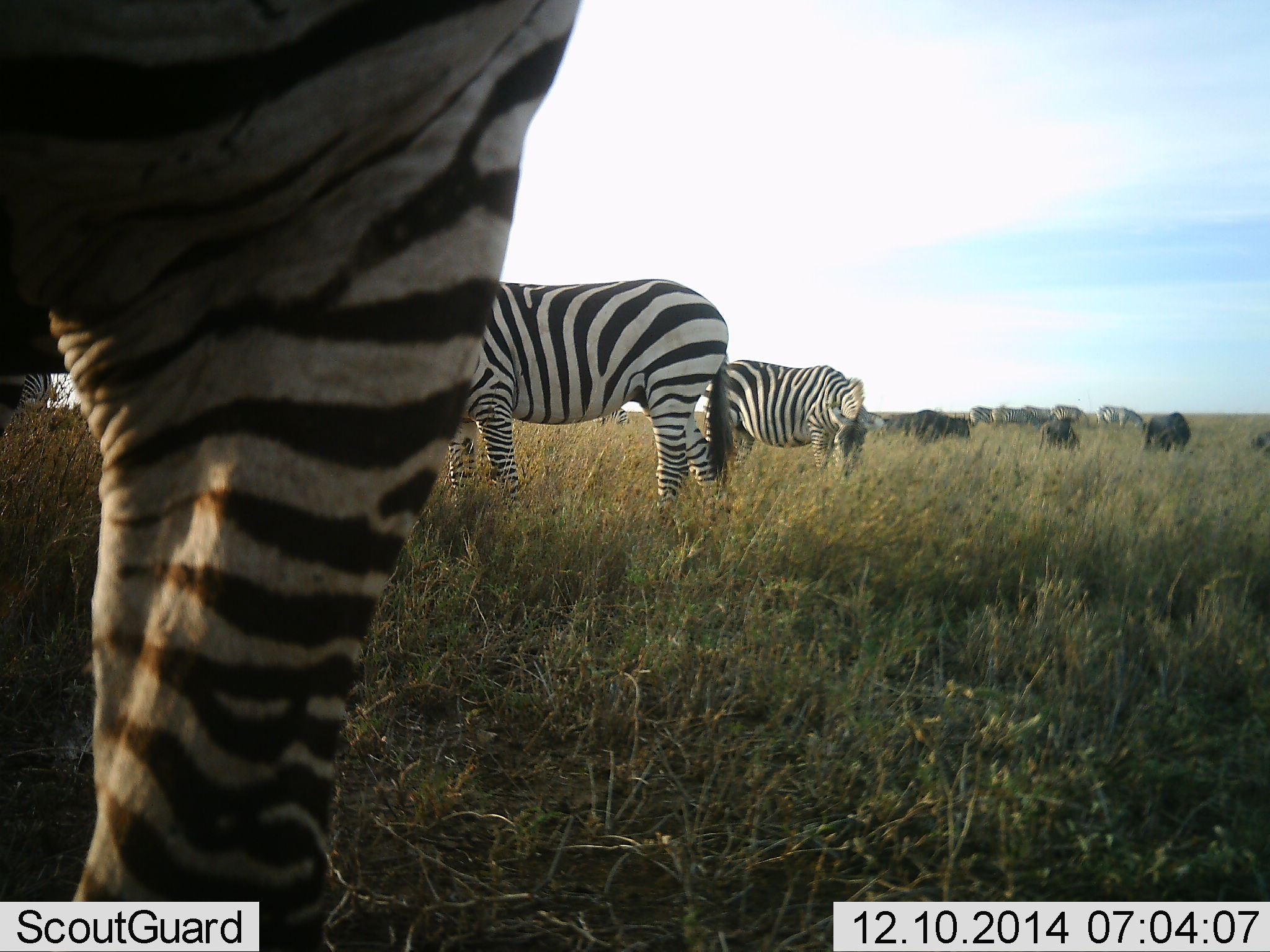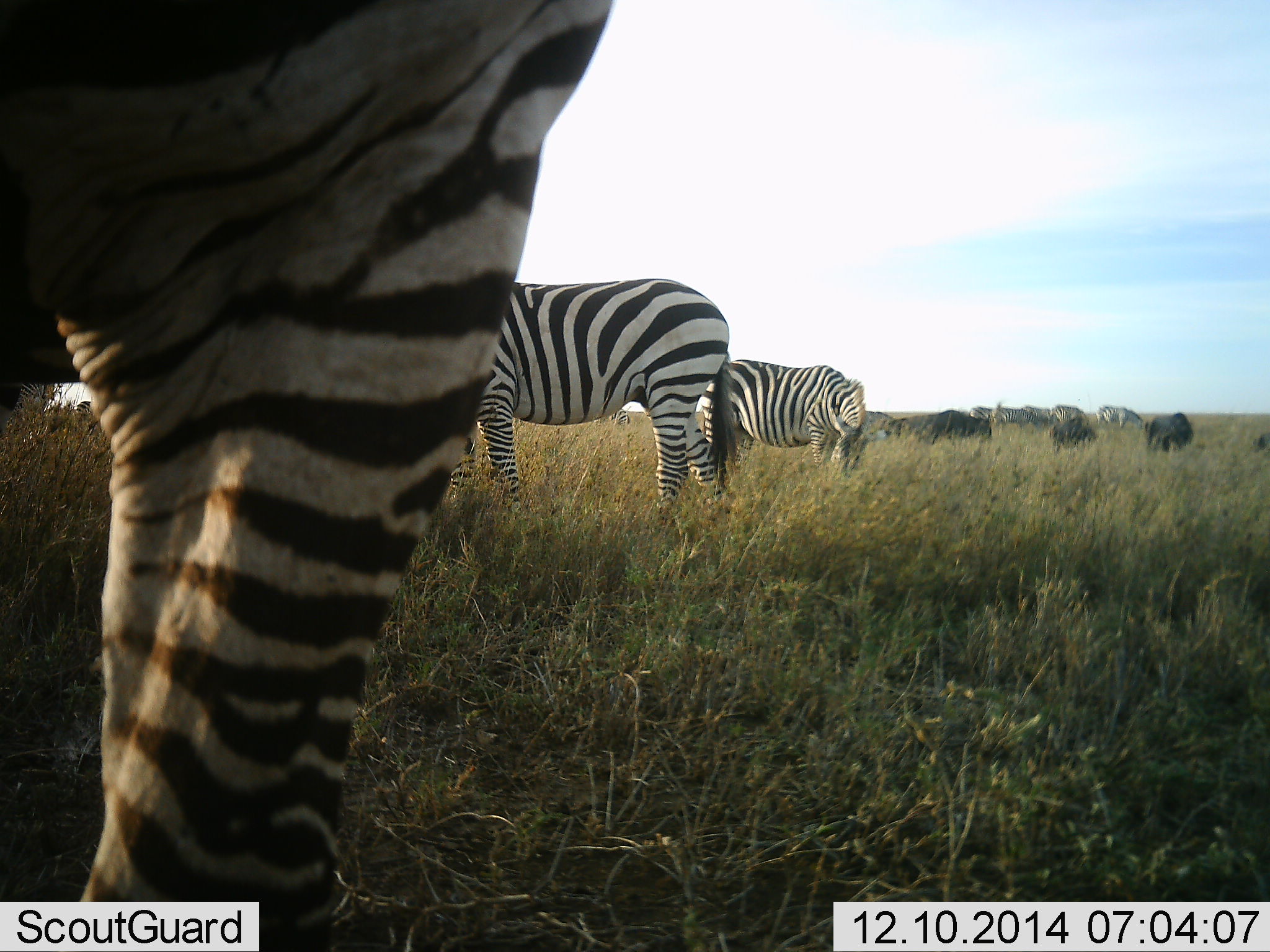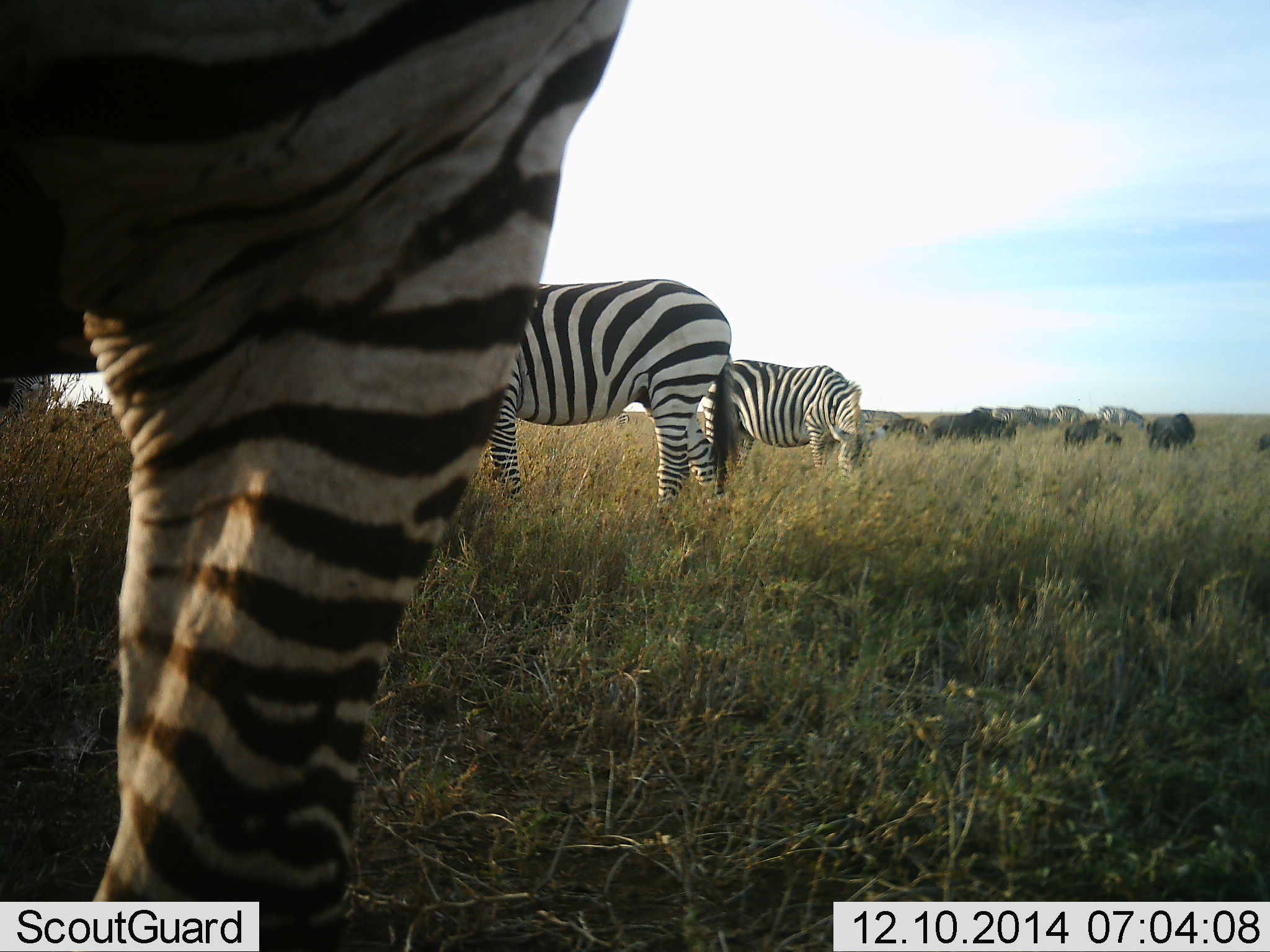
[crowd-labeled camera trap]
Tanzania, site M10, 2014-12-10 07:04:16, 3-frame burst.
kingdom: Animalia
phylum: Chordata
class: Mammalia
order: Artiodactyla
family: Bovidae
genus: Connochaetes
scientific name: Connochaetes taurinus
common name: blue wildebeest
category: wildebeest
Wildebeest (blue wildebeest) (Connochaetes taurinus), count 4. Behavior (volunteer vote fractions): standing 40%, resting 20%, moving 50%, interacting 0%. Young present (vote fraction): 0%. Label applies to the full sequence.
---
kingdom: Animalia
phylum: Chordata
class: Mammalia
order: Perissodactyla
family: Equidae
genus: Equus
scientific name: Equus quagga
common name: plains zebra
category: zebra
Zebra (plains zebra) (Equus quagga), count 5. Behavior (volunteer vote fractions): standing 67%, resting 0%, moving 13%, interacting 0%. Young present (vote fraction): 0%. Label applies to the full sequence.